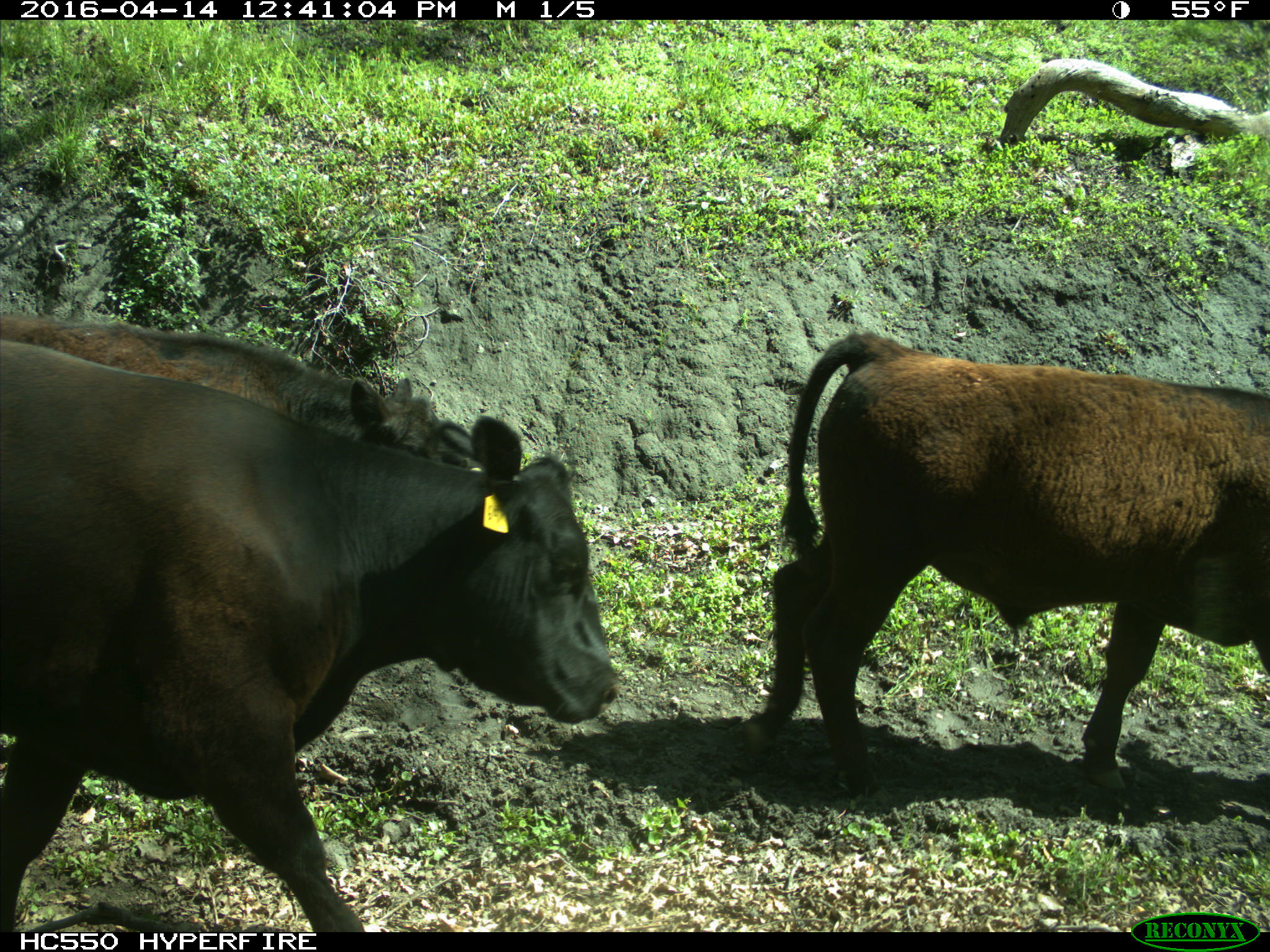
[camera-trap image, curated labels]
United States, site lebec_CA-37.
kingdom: Animalia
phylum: Chordata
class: Mammalia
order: Artiodactyla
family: Bovidae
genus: Bos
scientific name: Bos taurus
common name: domestic cow